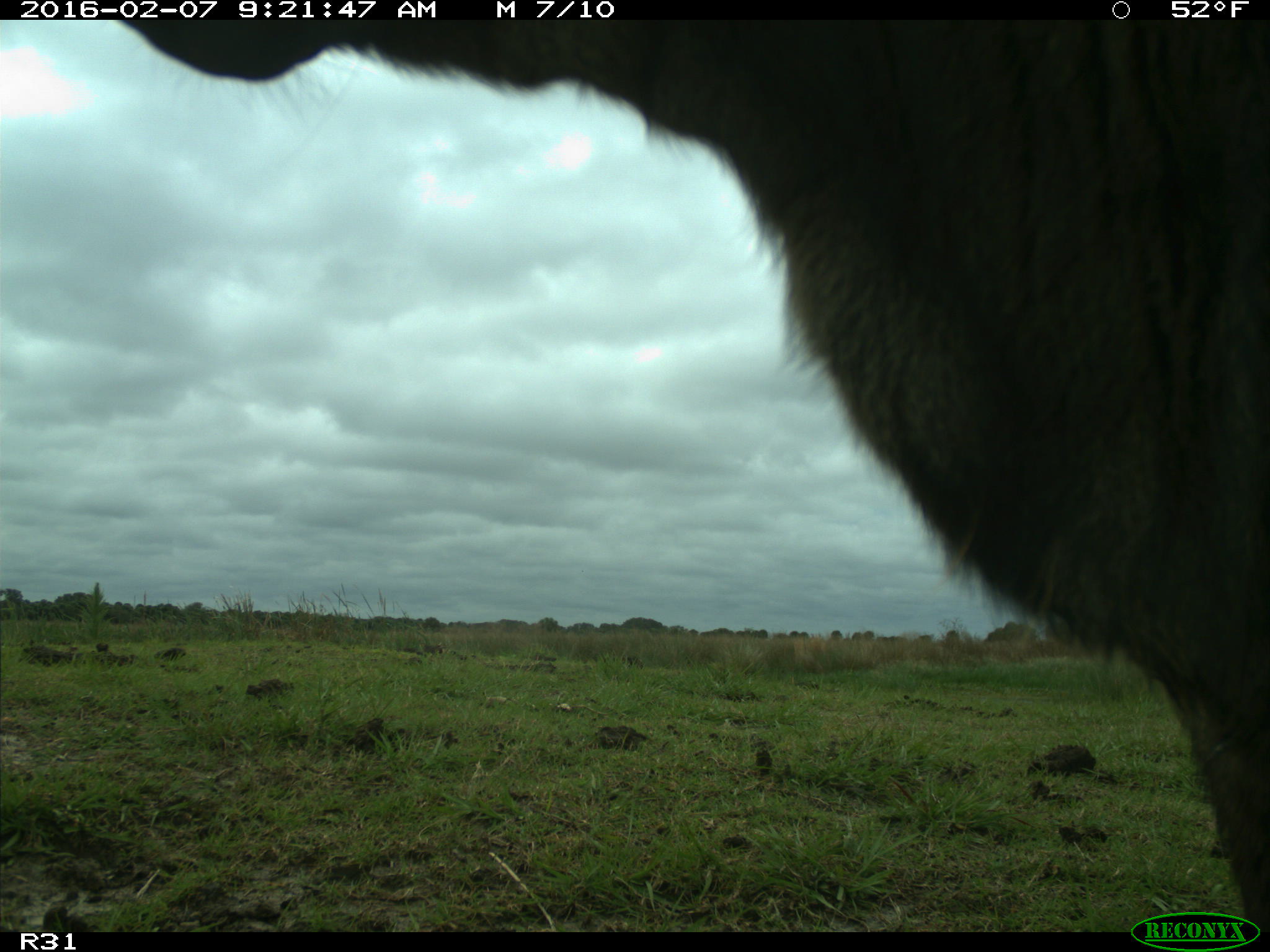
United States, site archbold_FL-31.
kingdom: Animalia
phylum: Chordata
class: Mammalia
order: Artiodactyla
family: Bovidae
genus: Bos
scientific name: Bos taurus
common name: domestic cow